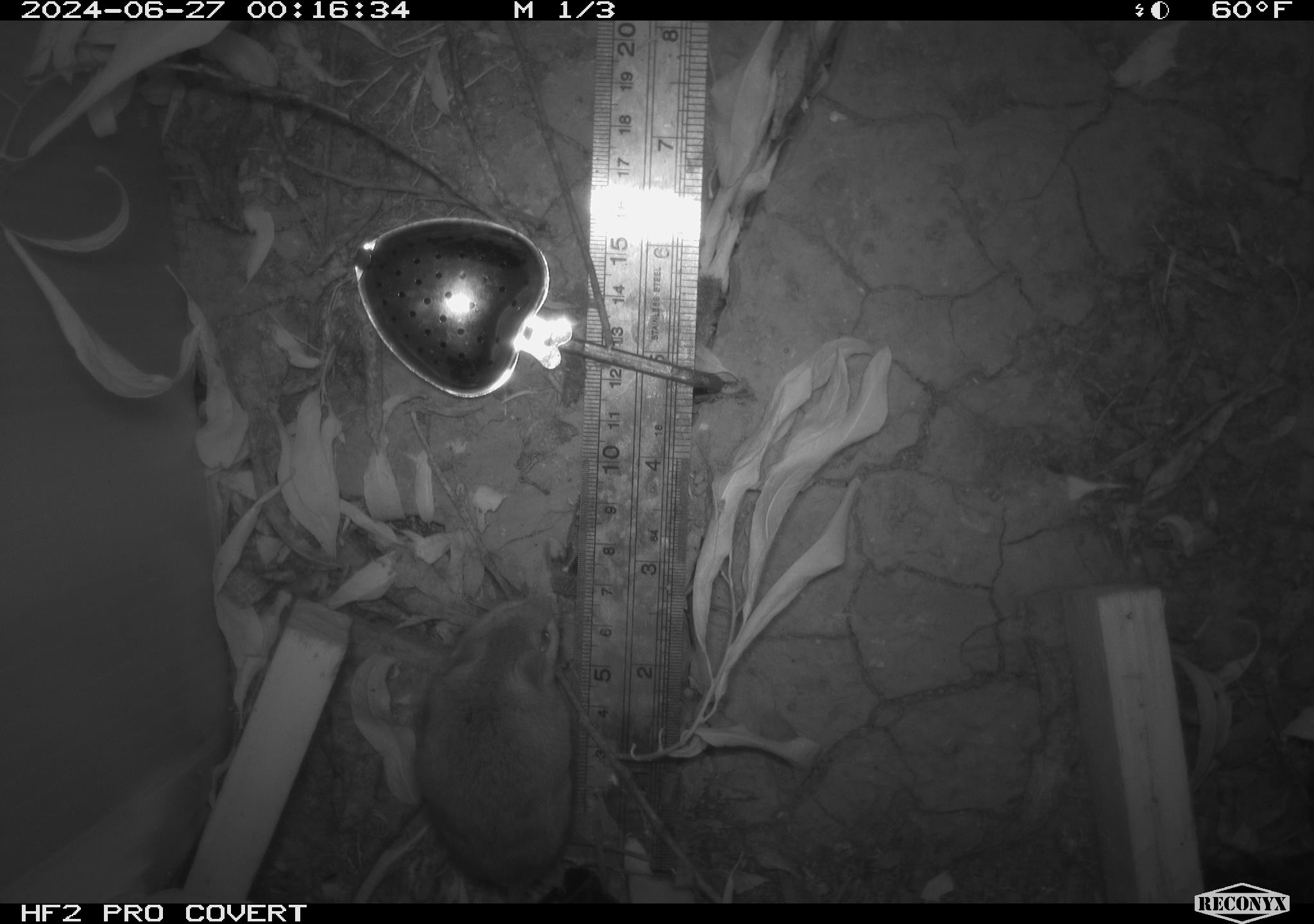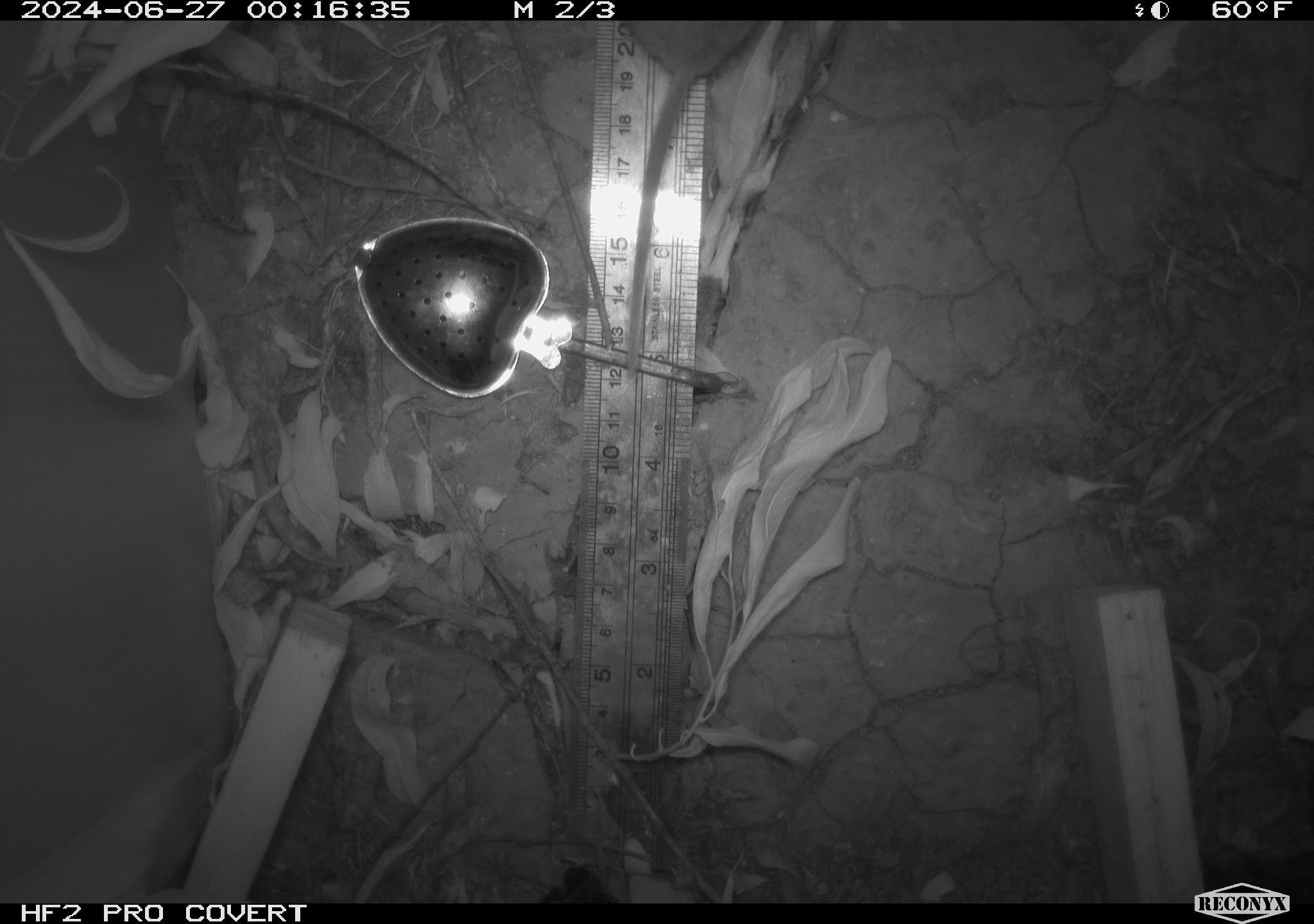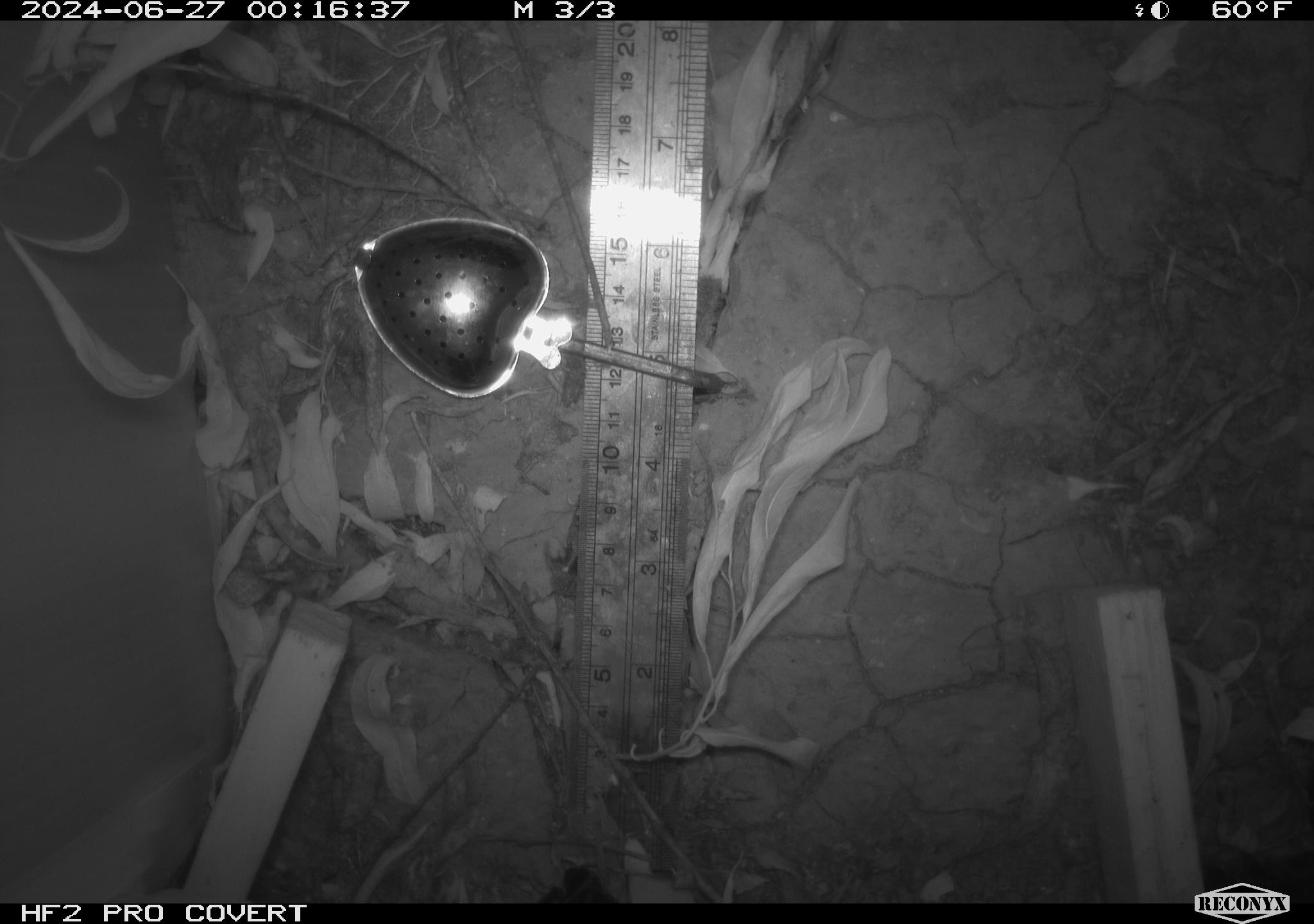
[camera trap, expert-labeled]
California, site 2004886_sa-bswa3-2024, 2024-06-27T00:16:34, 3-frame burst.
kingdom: Animalia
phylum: Chordata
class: Mammalia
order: Rodentia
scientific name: Rodentia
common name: mouse species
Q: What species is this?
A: Mouse species (Rodentia).